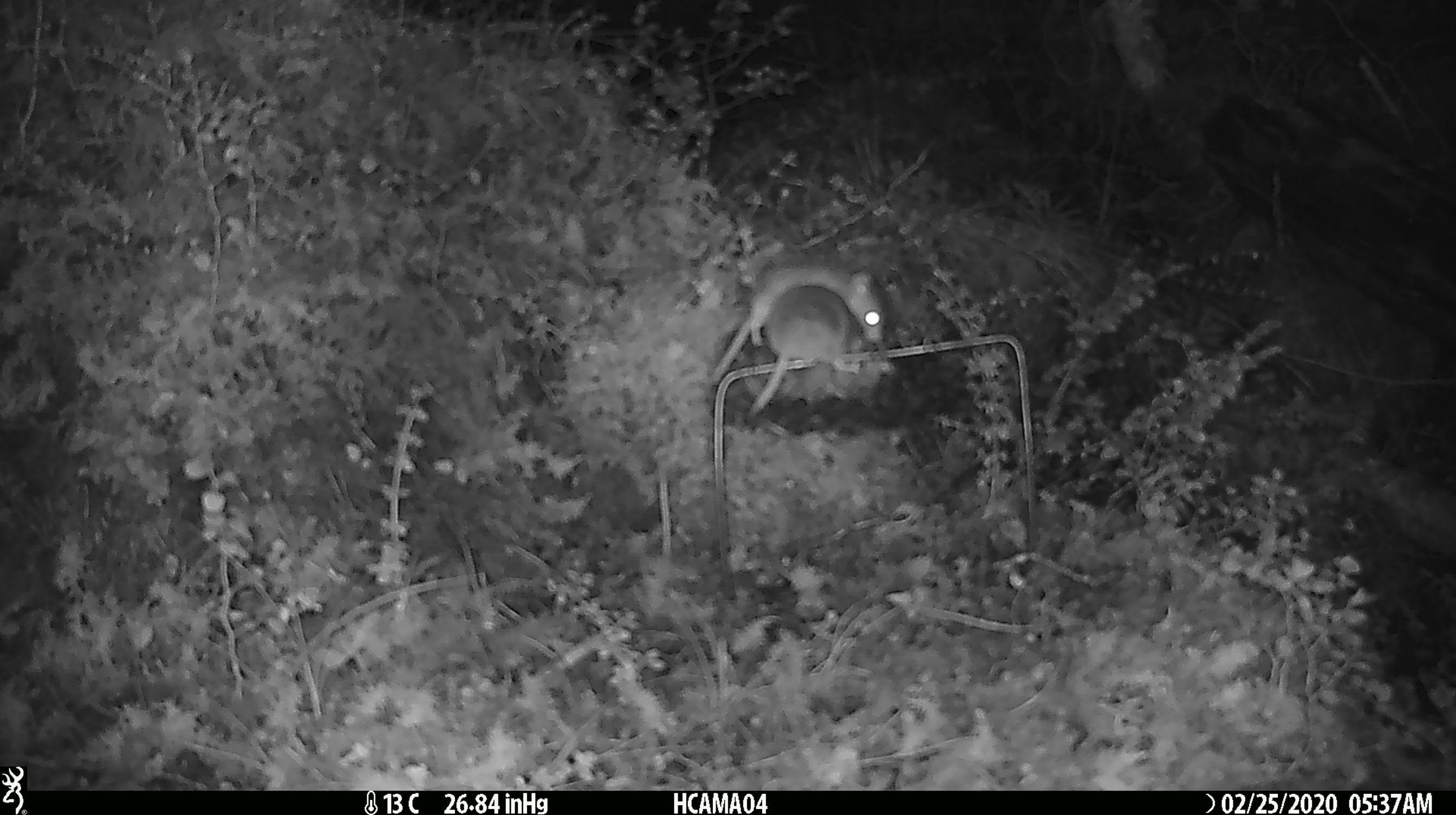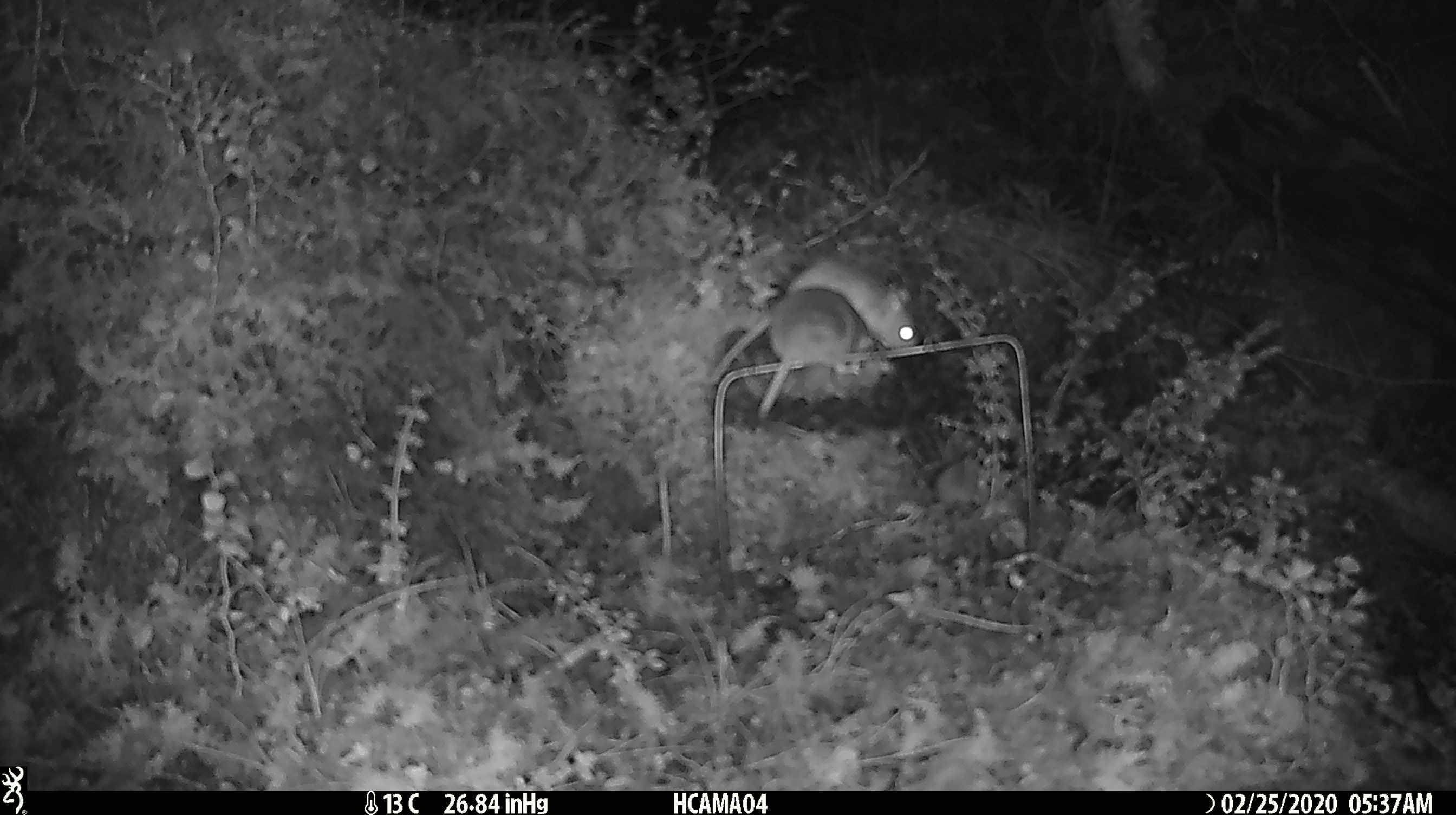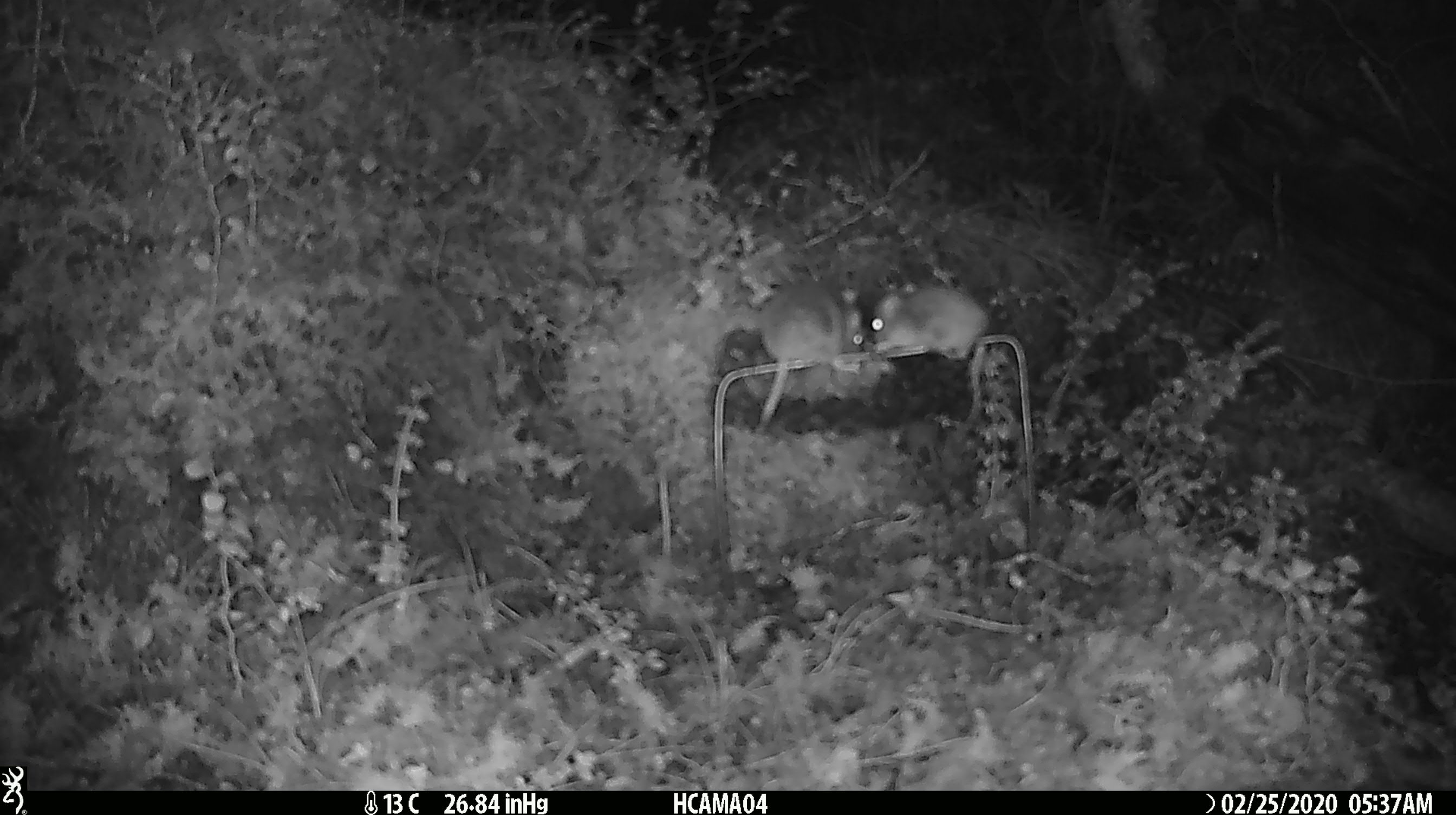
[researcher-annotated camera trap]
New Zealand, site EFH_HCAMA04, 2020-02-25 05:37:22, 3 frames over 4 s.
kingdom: Animalia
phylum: Chordata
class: Mammalia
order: Rodentia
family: Muridae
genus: Mus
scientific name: Mus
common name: mouse